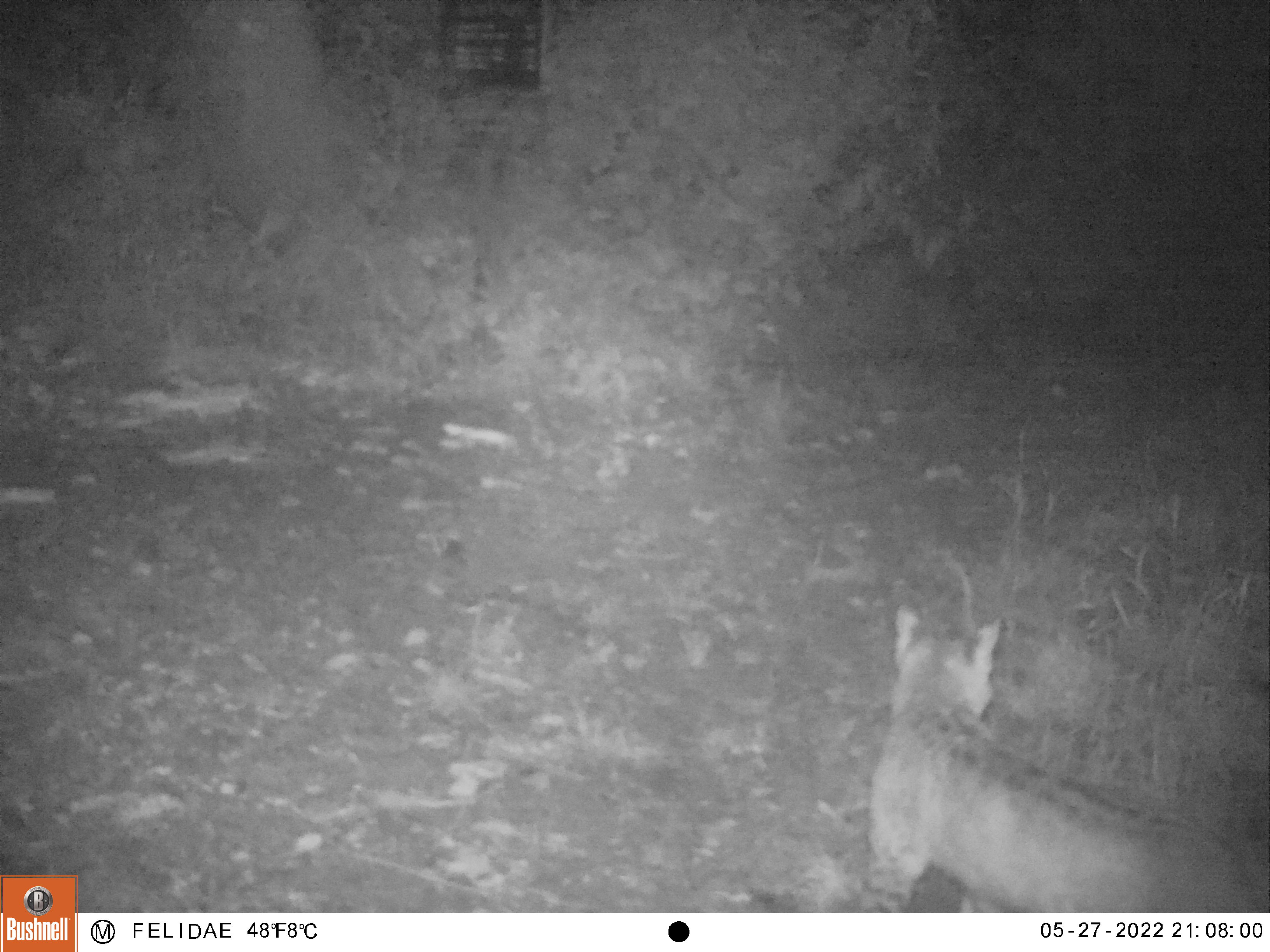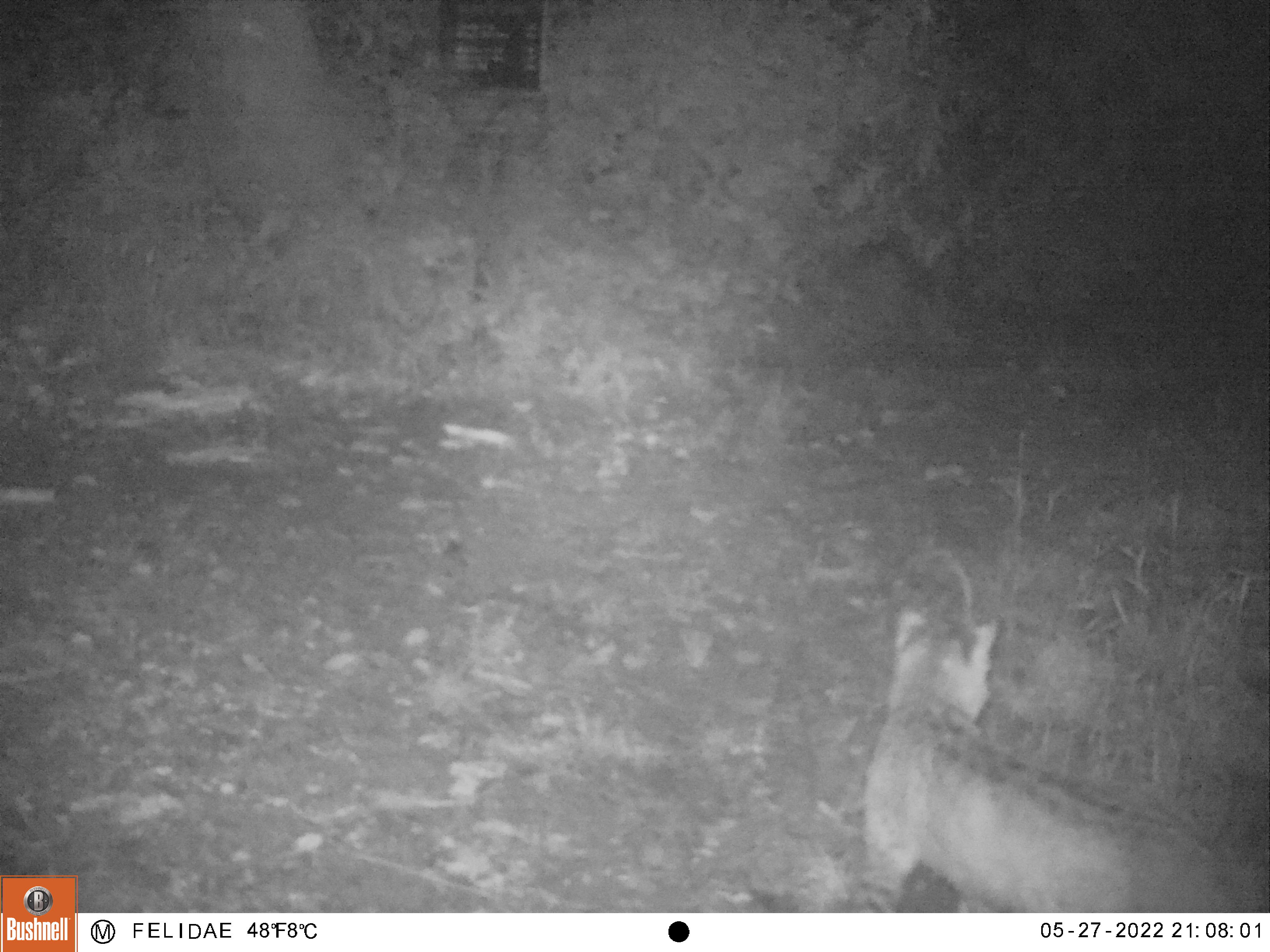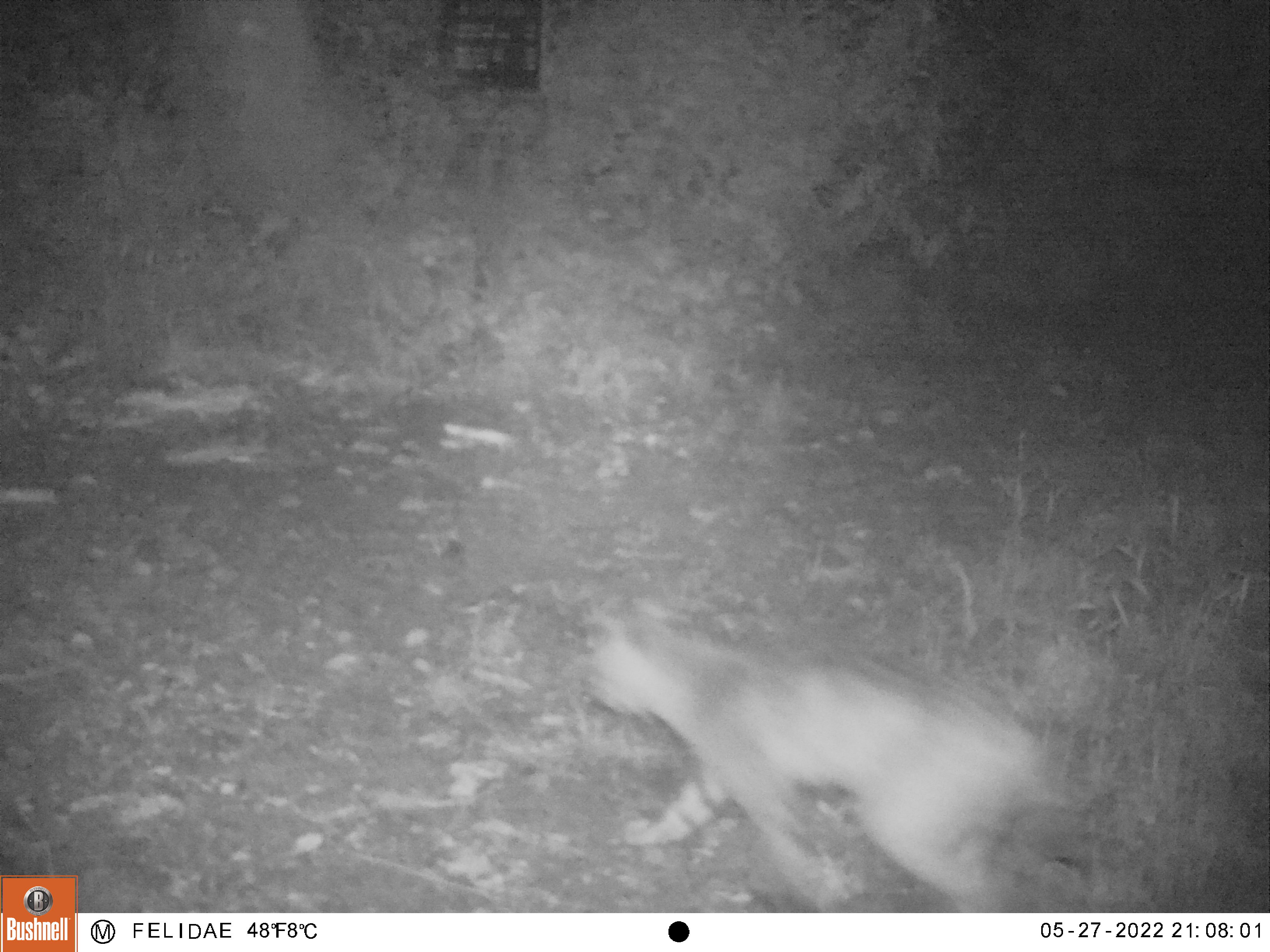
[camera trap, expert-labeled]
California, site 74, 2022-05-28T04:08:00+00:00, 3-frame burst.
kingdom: Animalia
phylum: Chordata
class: Mammalia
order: Carnivora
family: Felidae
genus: Lynx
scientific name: Lynx rufus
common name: bobcat